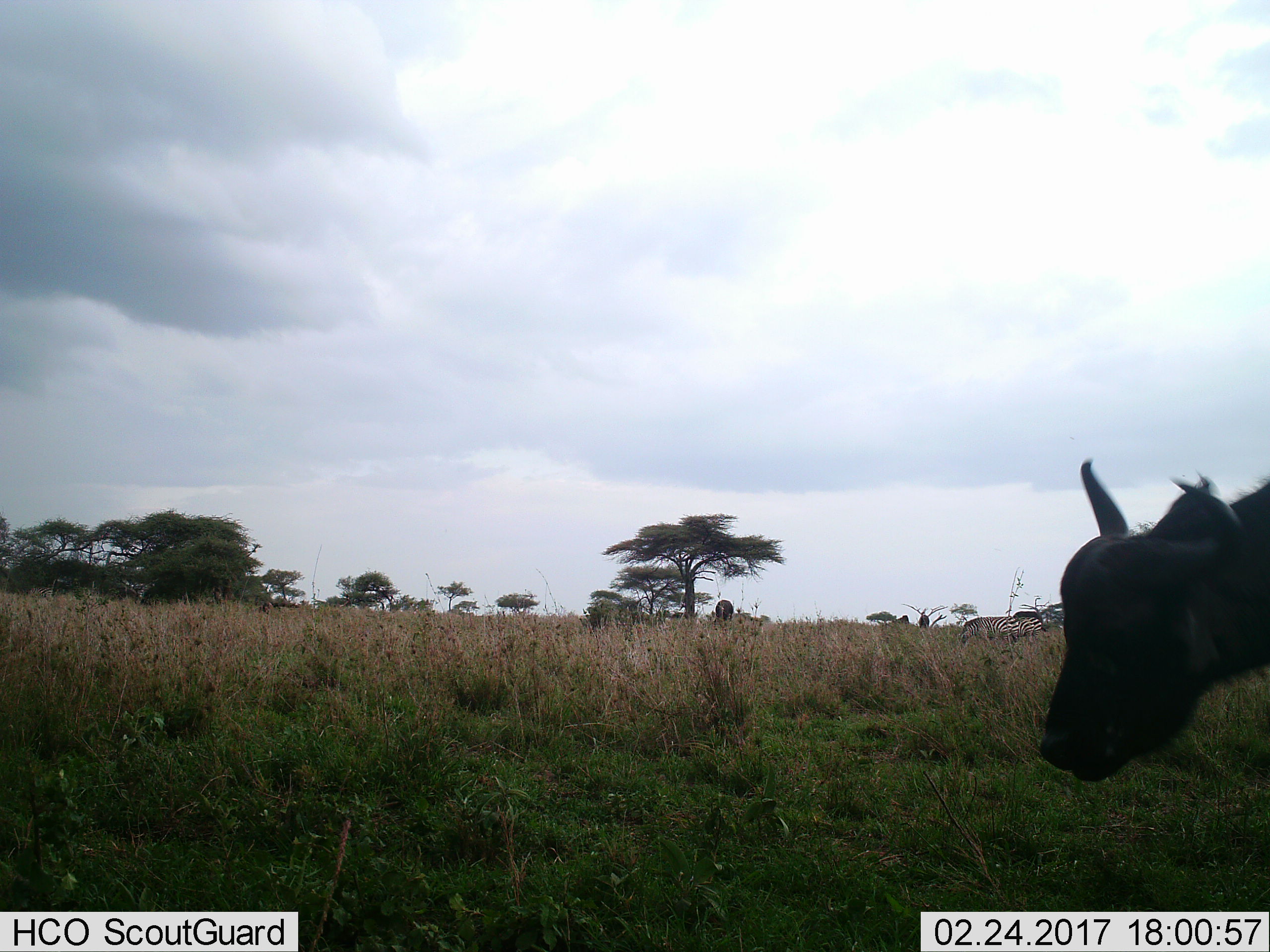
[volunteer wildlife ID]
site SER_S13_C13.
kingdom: Animalia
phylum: Chordata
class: Mammalia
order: Artiodactyla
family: Bovidae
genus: Syncerus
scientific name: Syncerus caffer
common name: african buffalo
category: buffalo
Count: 2.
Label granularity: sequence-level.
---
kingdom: Animalia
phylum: Chordata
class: Mammalia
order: Perissodactyla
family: Equidae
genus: Equus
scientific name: Equus quagga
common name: plains zebra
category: zebraplains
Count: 2.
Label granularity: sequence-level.